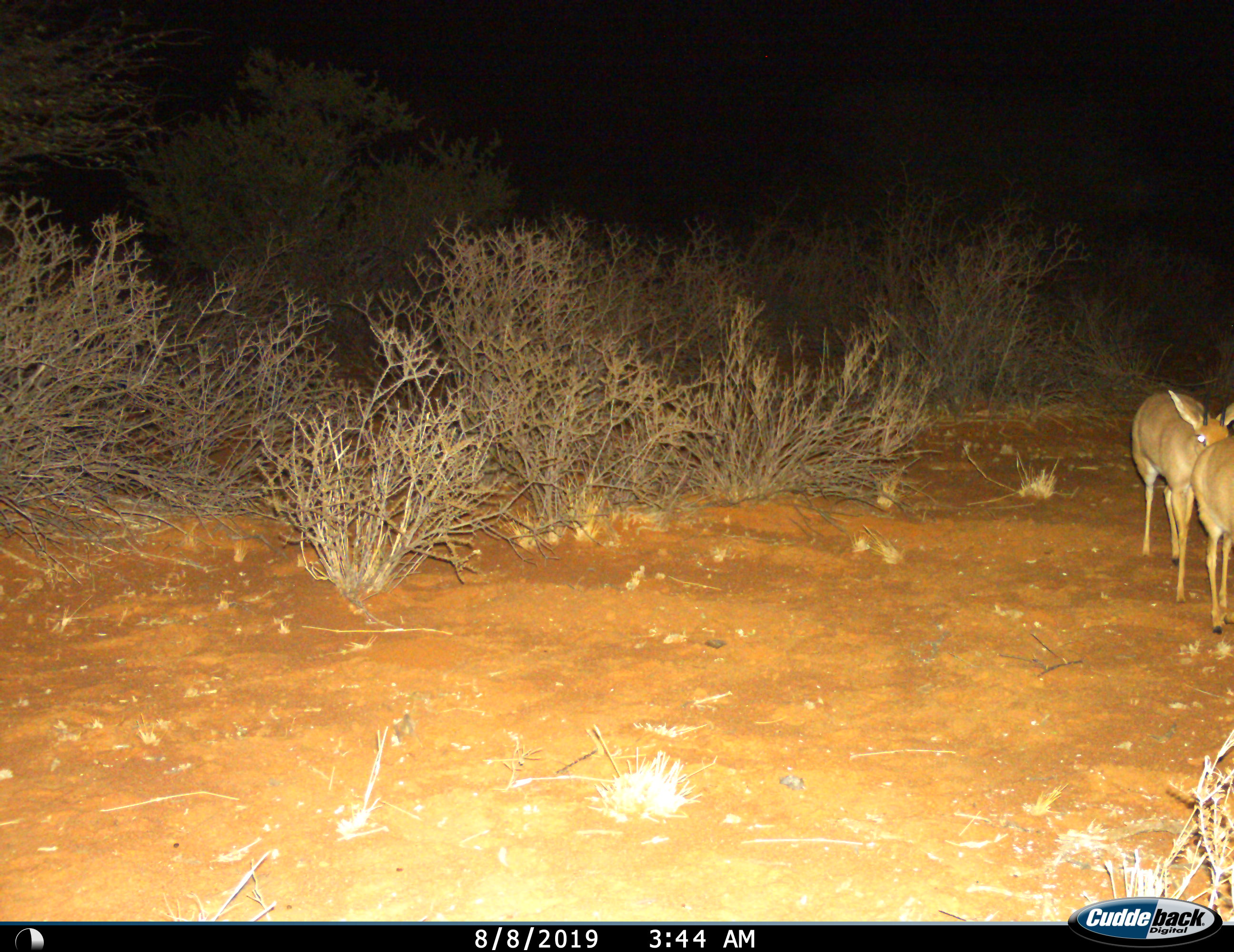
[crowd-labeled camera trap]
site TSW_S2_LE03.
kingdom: Animalia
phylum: Chordata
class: Mammalia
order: Artiodactyla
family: Bovidae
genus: Raphicerus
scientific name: Raphicerus campestris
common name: steenbok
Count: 2.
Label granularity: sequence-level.